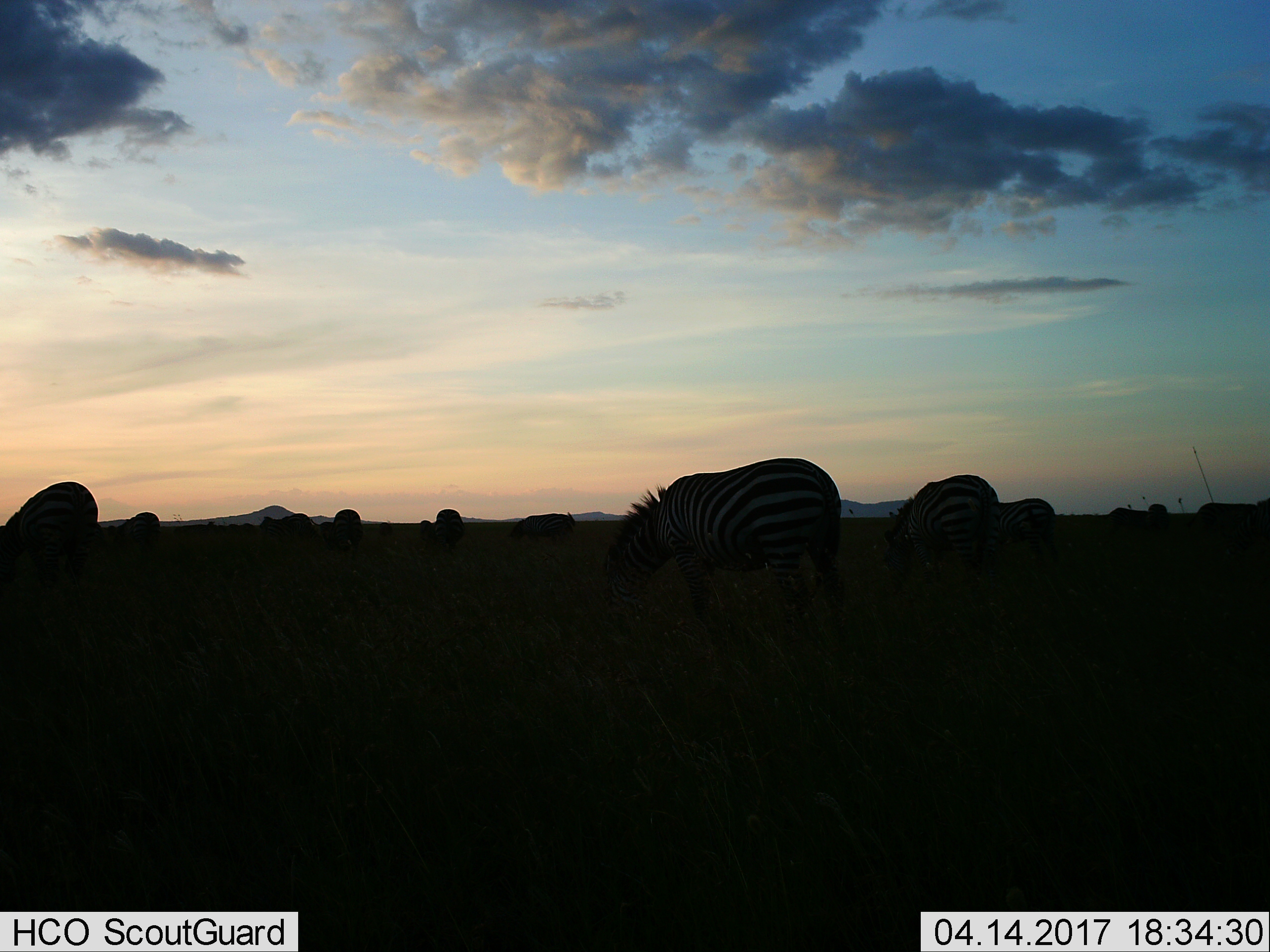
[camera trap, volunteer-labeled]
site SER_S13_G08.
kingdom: Animalia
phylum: Chordata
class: Mammalia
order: Perissodactyla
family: Equidae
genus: Equus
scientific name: Equus quagga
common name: plains zebra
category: zebraplains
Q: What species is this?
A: Zebraplains (plains zebra) (Equus quagga).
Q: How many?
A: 10.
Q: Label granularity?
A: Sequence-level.